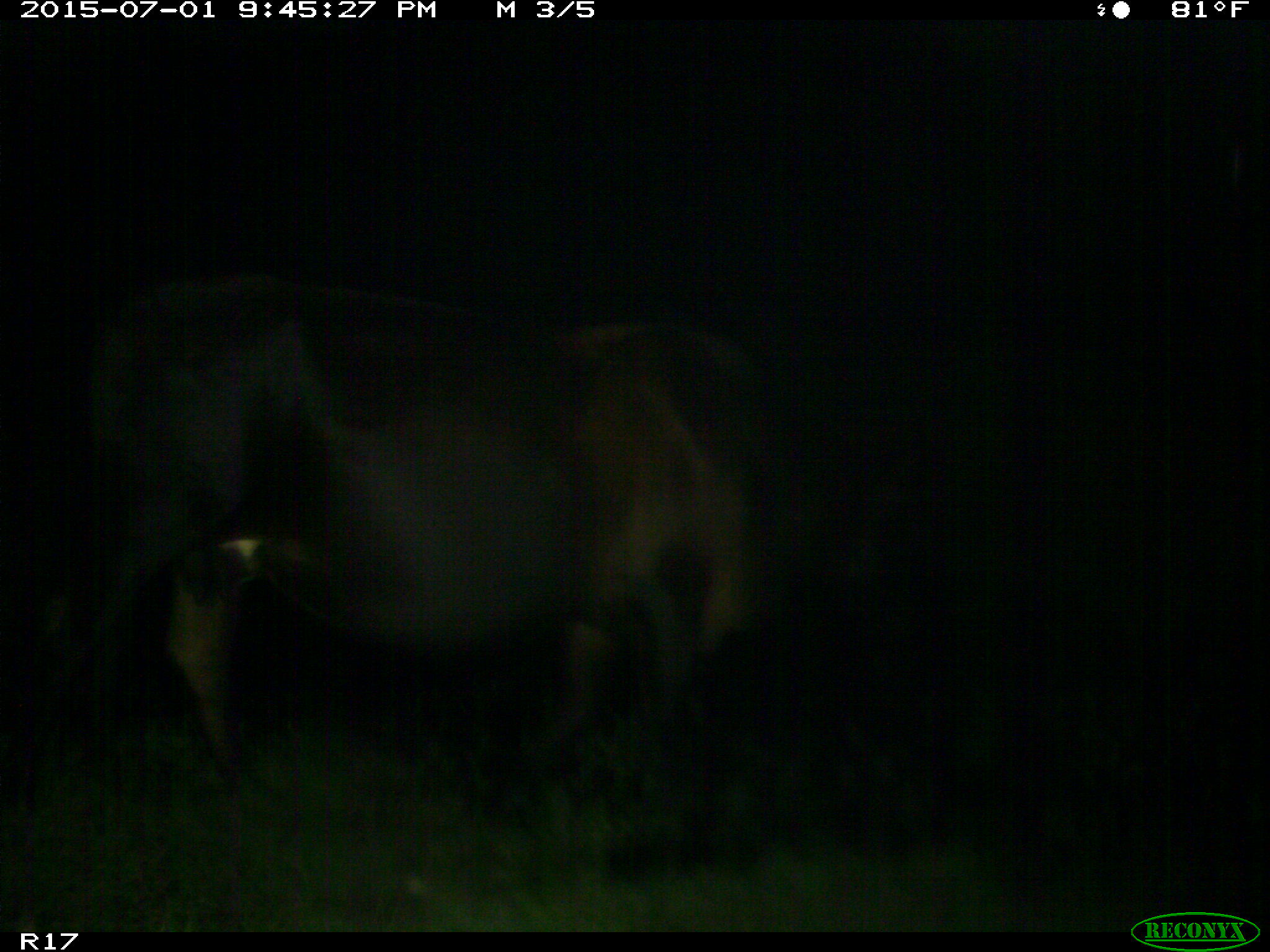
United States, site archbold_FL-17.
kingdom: Animalia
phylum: Chordata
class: Mammalia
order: Artiodactyla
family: Bovidae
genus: Bos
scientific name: Bos taurus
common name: domestic cow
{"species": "Bos taurus (domestic cow)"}